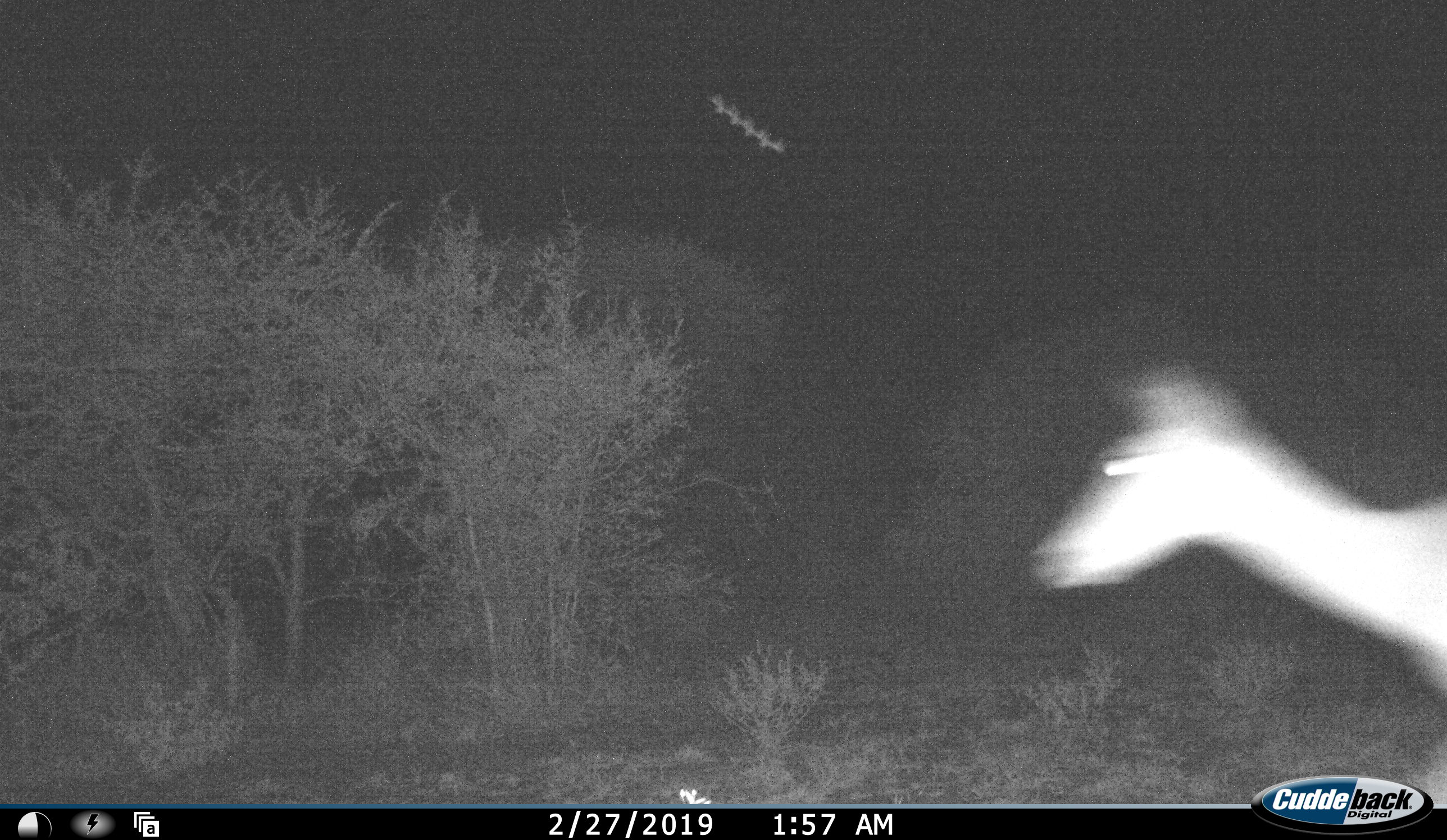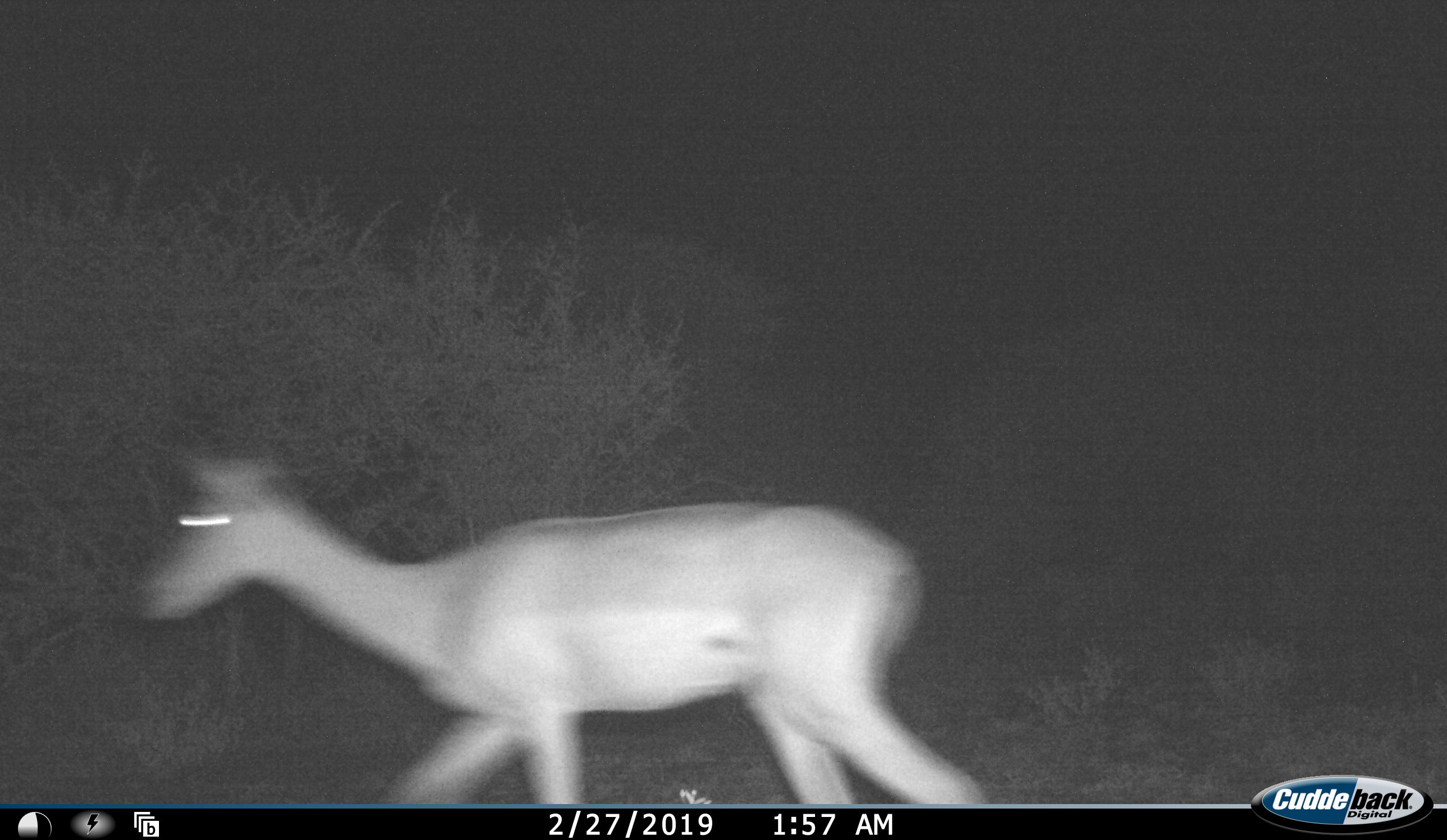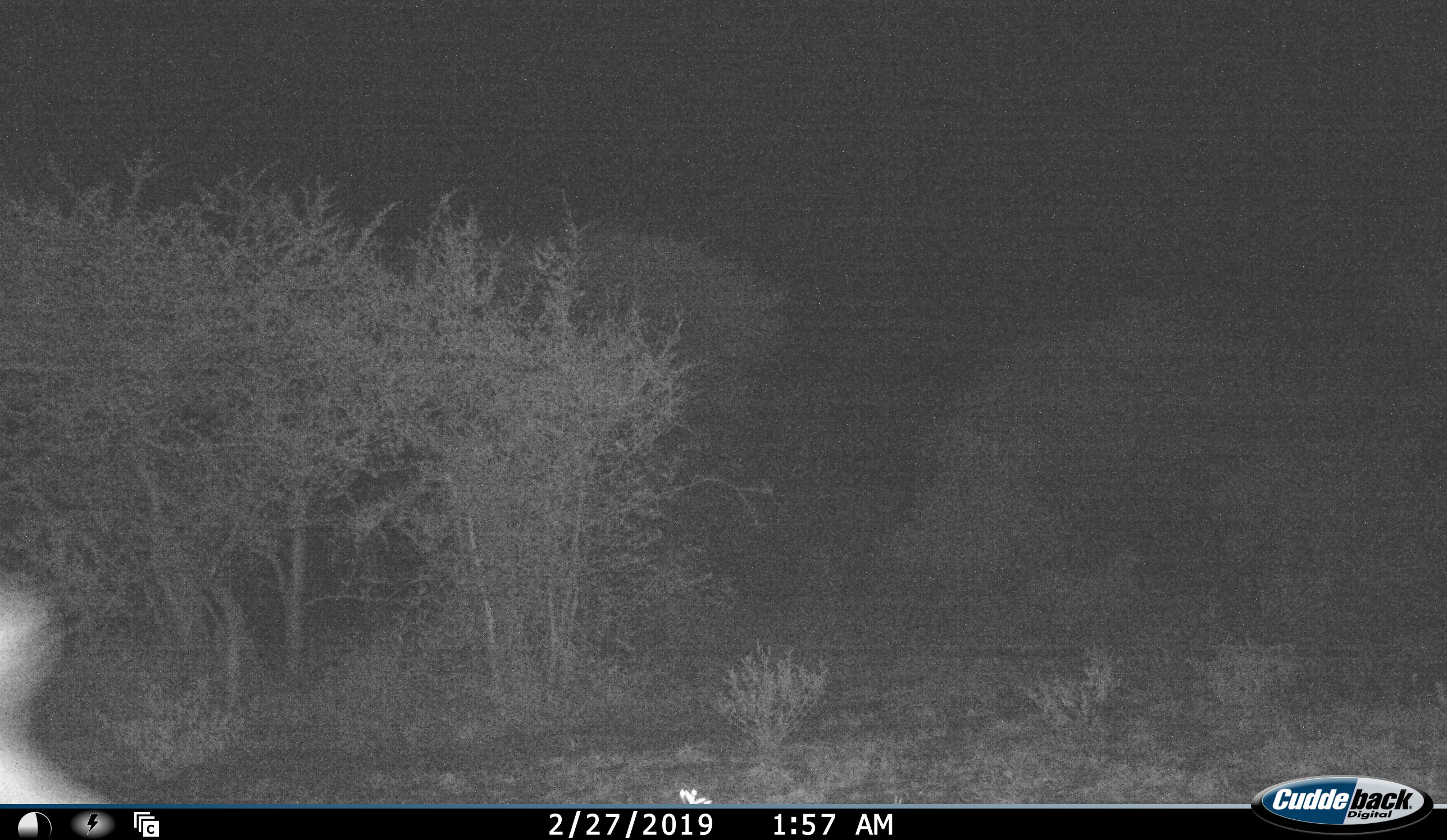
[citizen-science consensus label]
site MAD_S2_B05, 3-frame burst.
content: unidentified animal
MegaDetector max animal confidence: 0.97